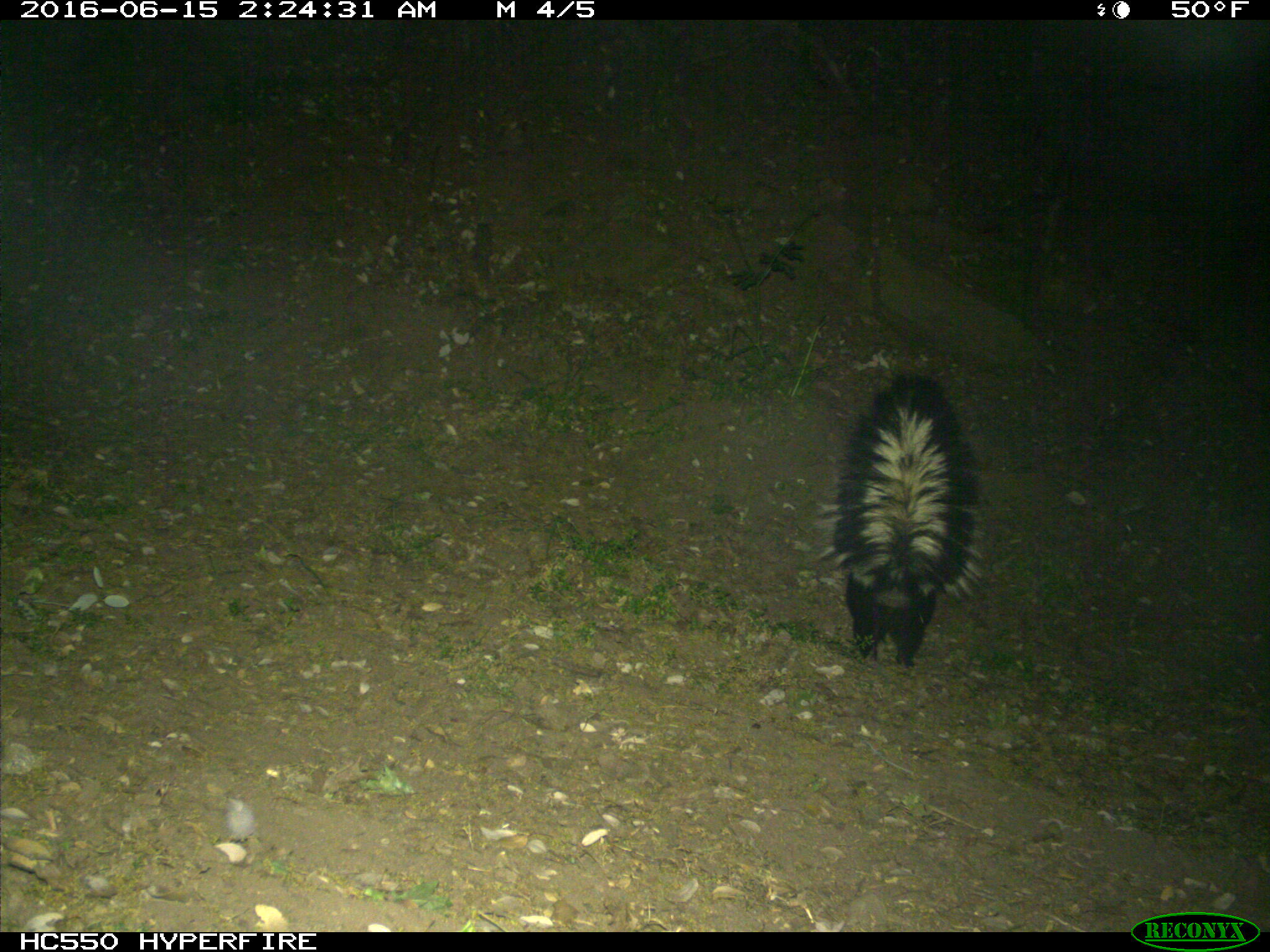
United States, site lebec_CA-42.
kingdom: Animalia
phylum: Chordata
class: Mammalia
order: Carnivora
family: Mephitidae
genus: Mephitis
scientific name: Mephitis mephitis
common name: striped skunk